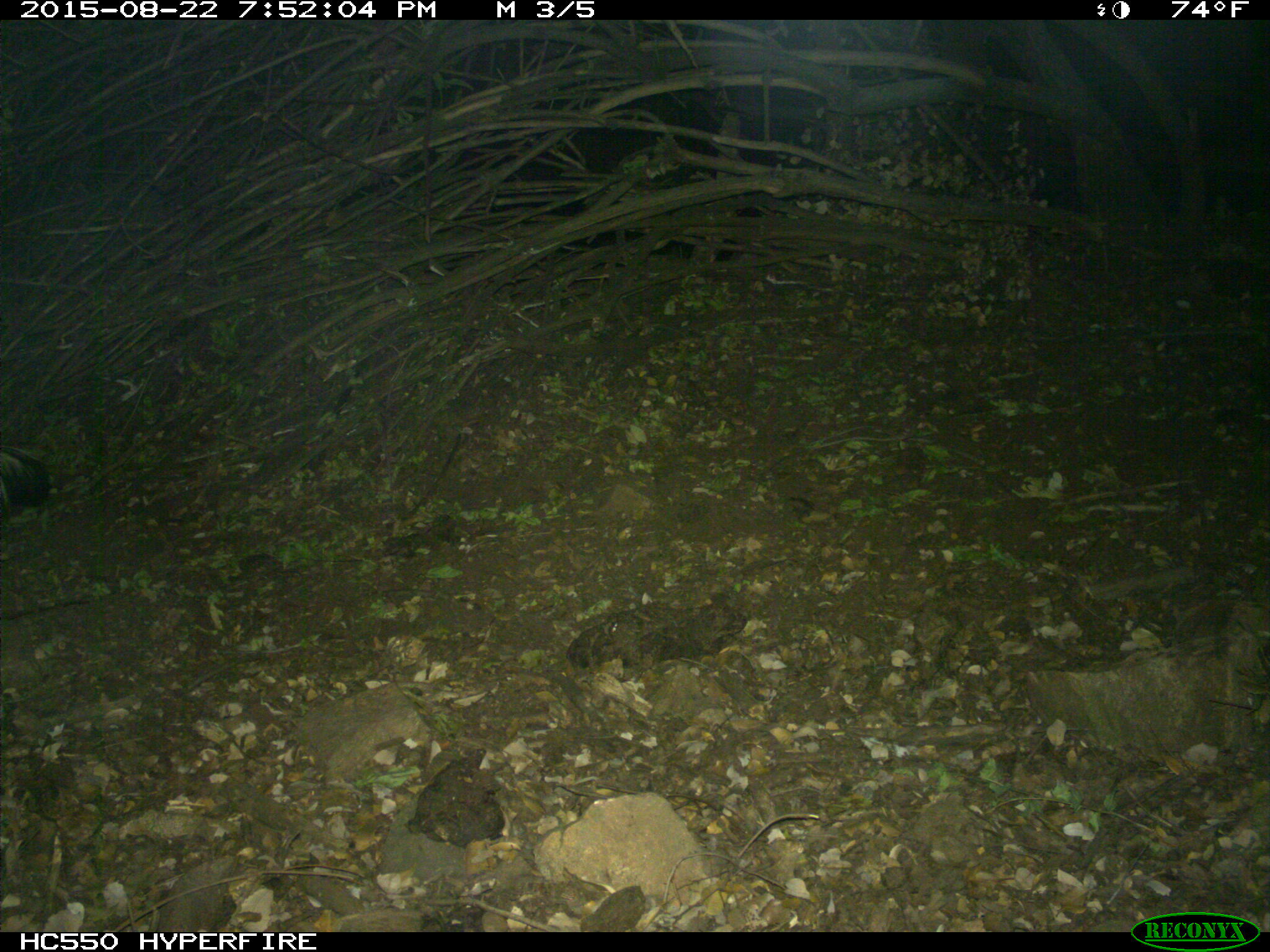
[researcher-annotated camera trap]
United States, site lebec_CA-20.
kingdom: Animalia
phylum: Chordata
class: Mammalia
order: Carnivora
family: Mephitidae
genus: Mephitis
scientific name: Mephitis mephitis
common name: striped skunk